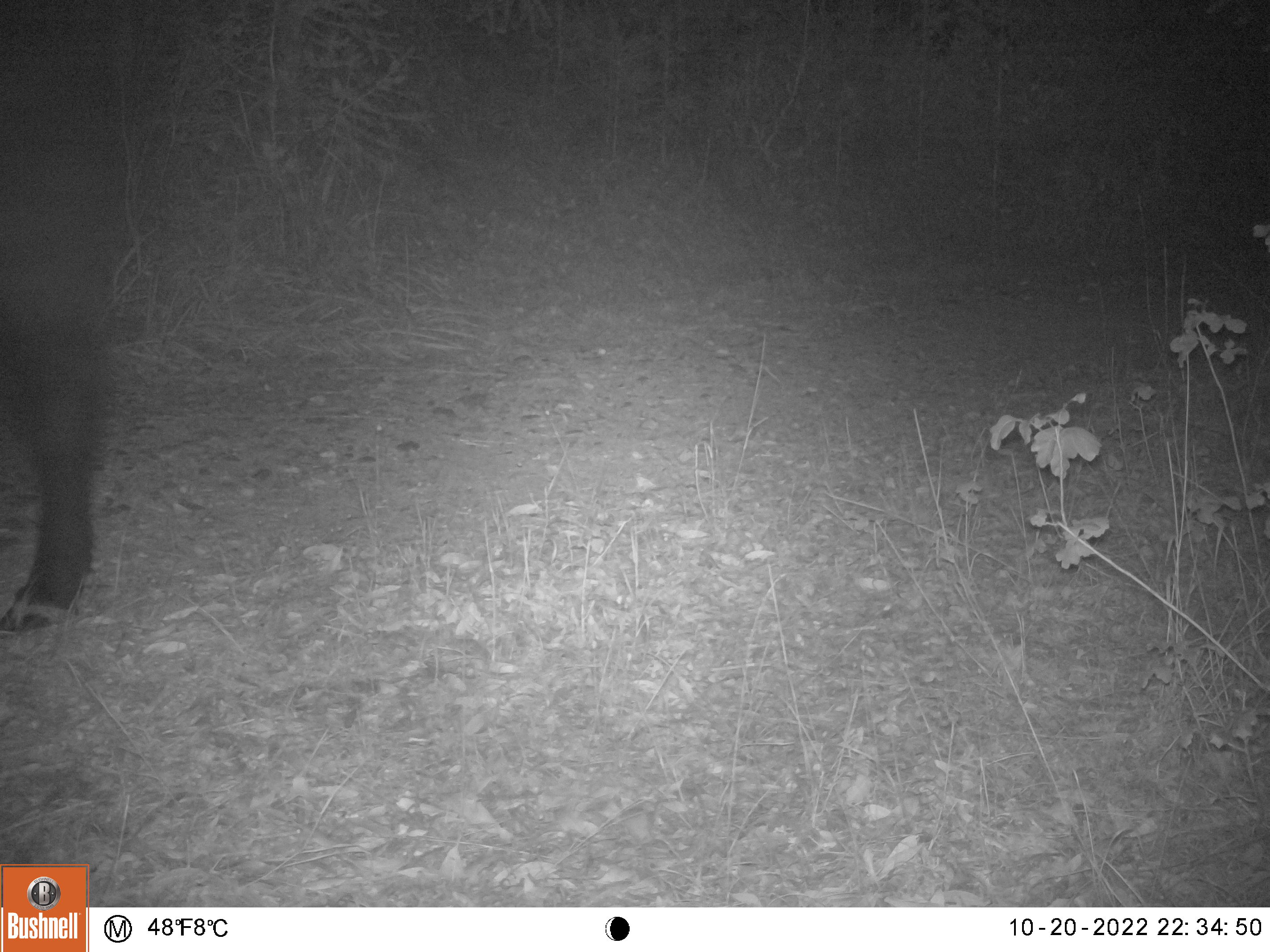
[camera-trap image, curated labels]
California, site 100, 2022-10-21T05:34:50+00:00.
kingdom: Animalia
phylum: Chordata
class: Mammalia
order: Artiodactyla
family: Bovidae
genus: Bos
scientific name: Bos taurus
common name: domestic cattle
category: cattle